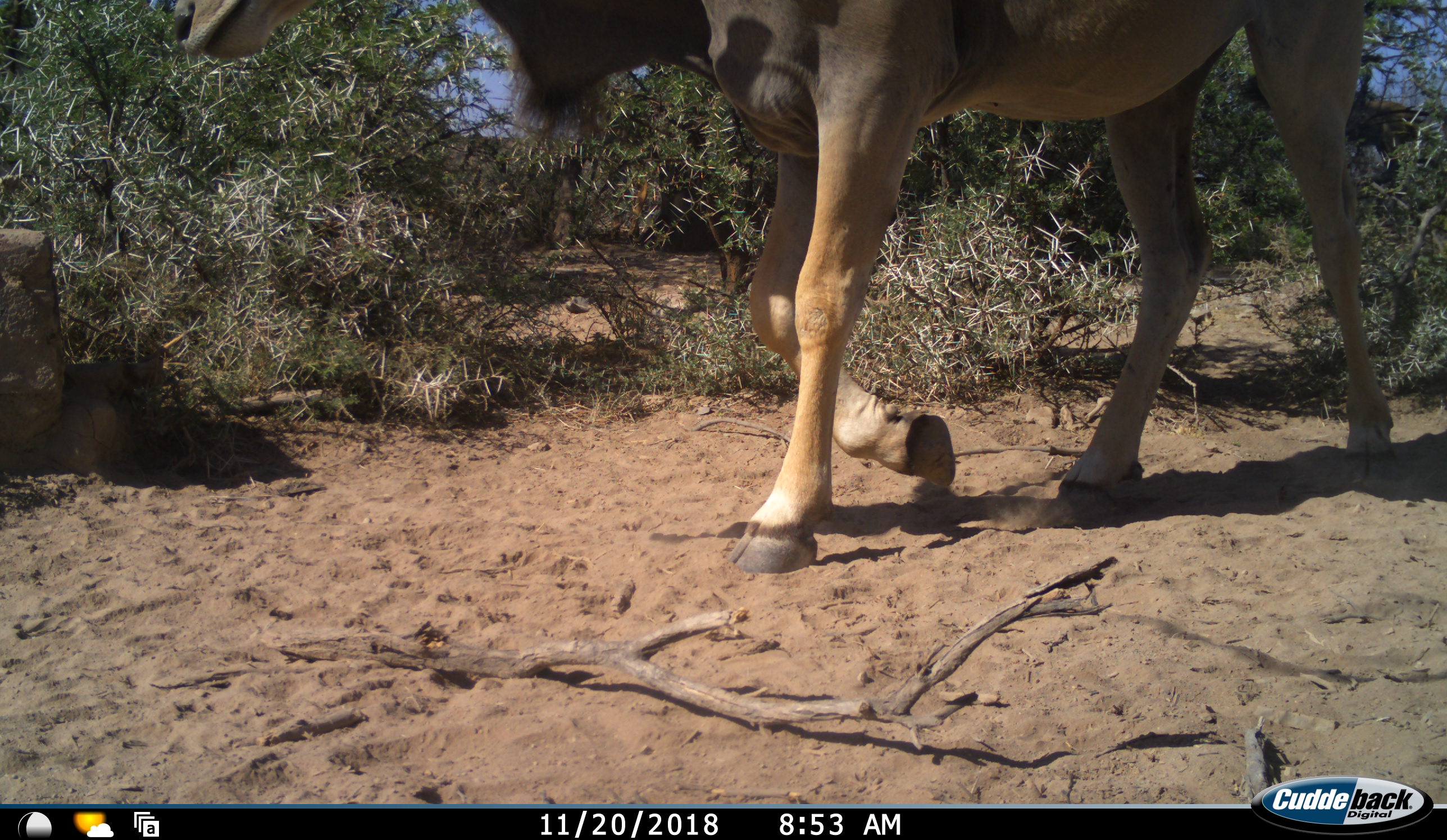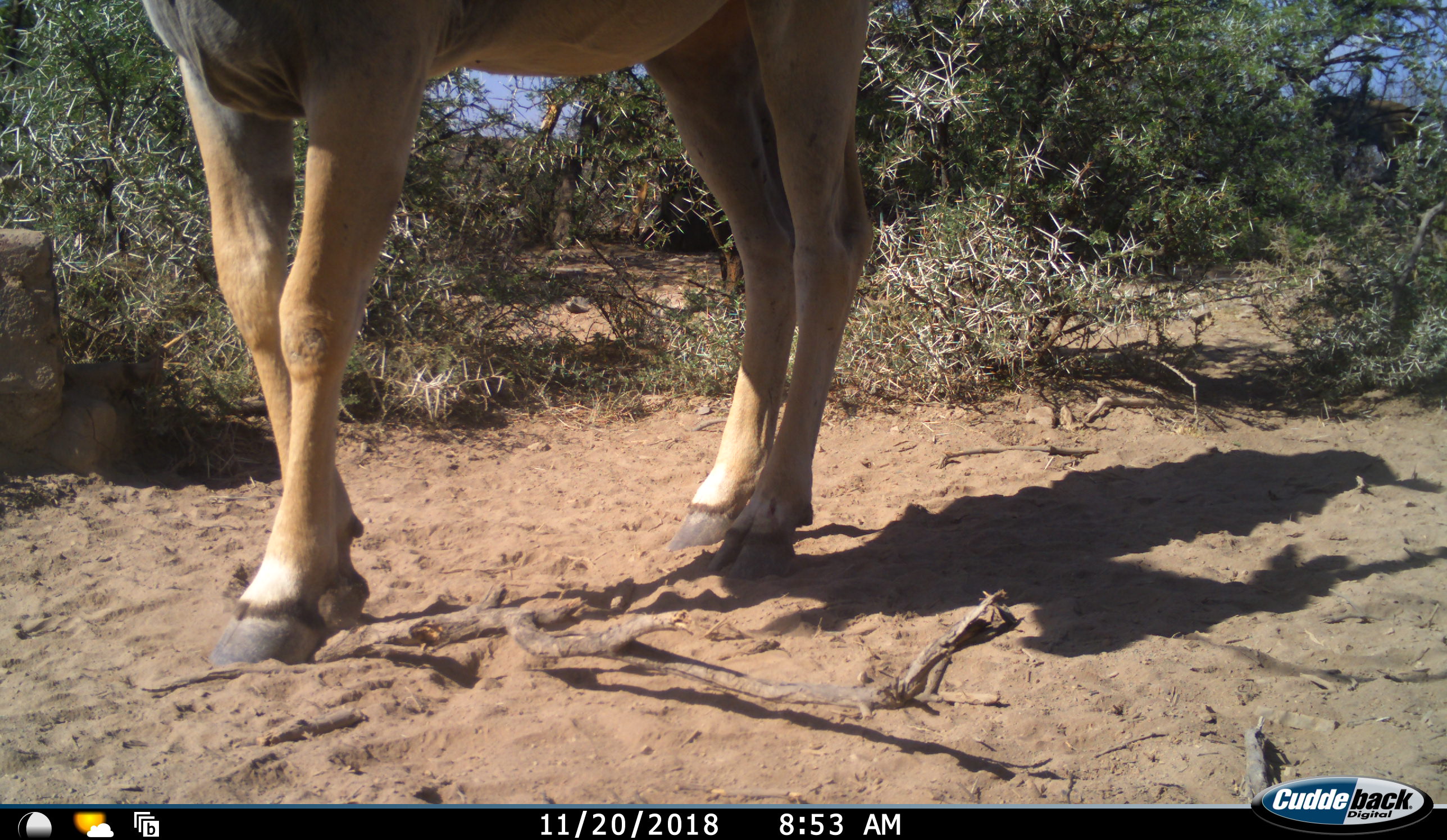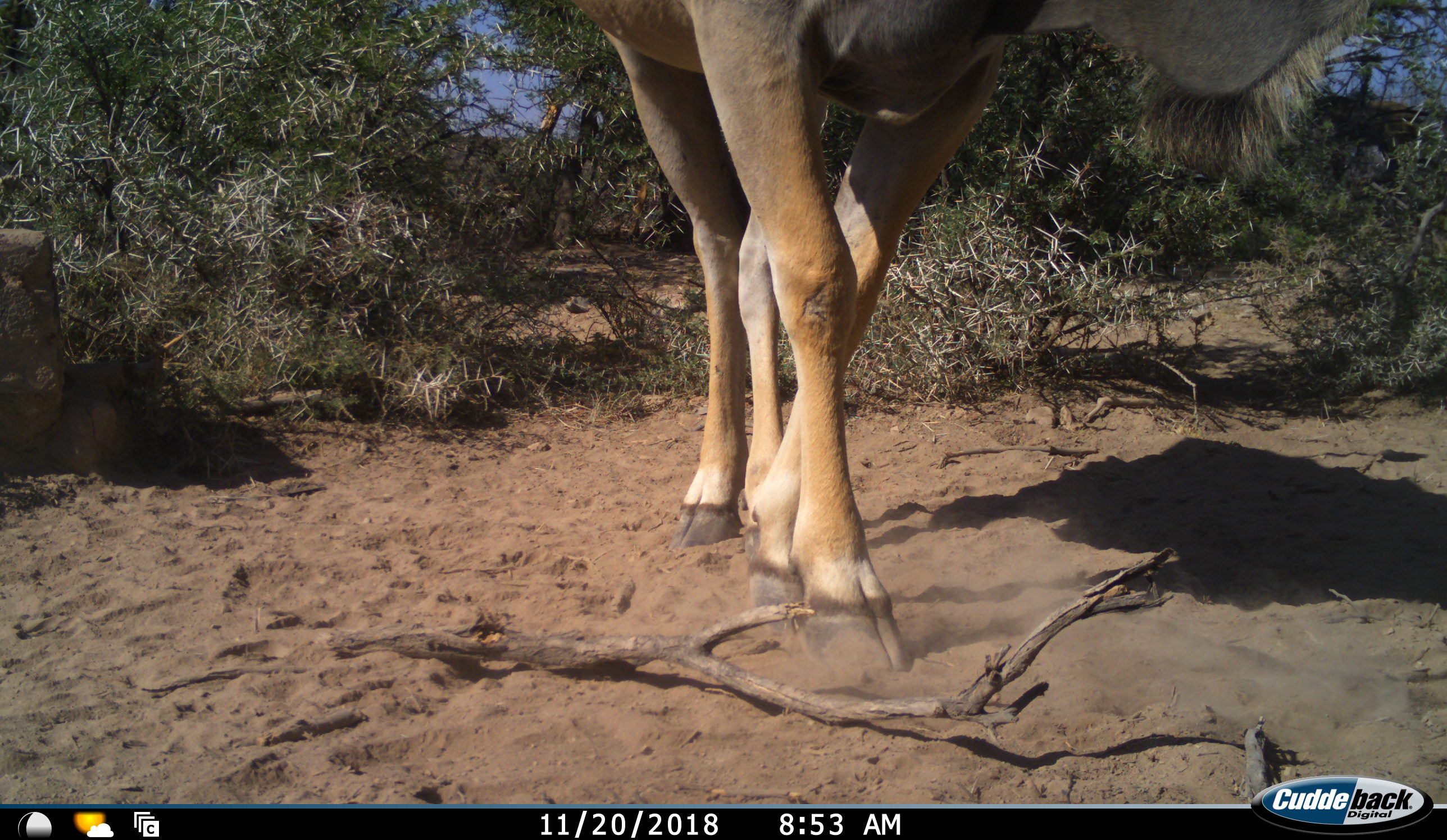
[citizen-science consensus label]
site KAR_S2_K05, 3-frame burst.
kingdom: Animalia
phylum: Chordata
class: Mammalia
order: Artiodactyla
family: Bovidae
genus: Tragelaphus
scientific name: Tragelaphus oryx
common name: eland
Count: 1.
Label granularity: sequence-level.